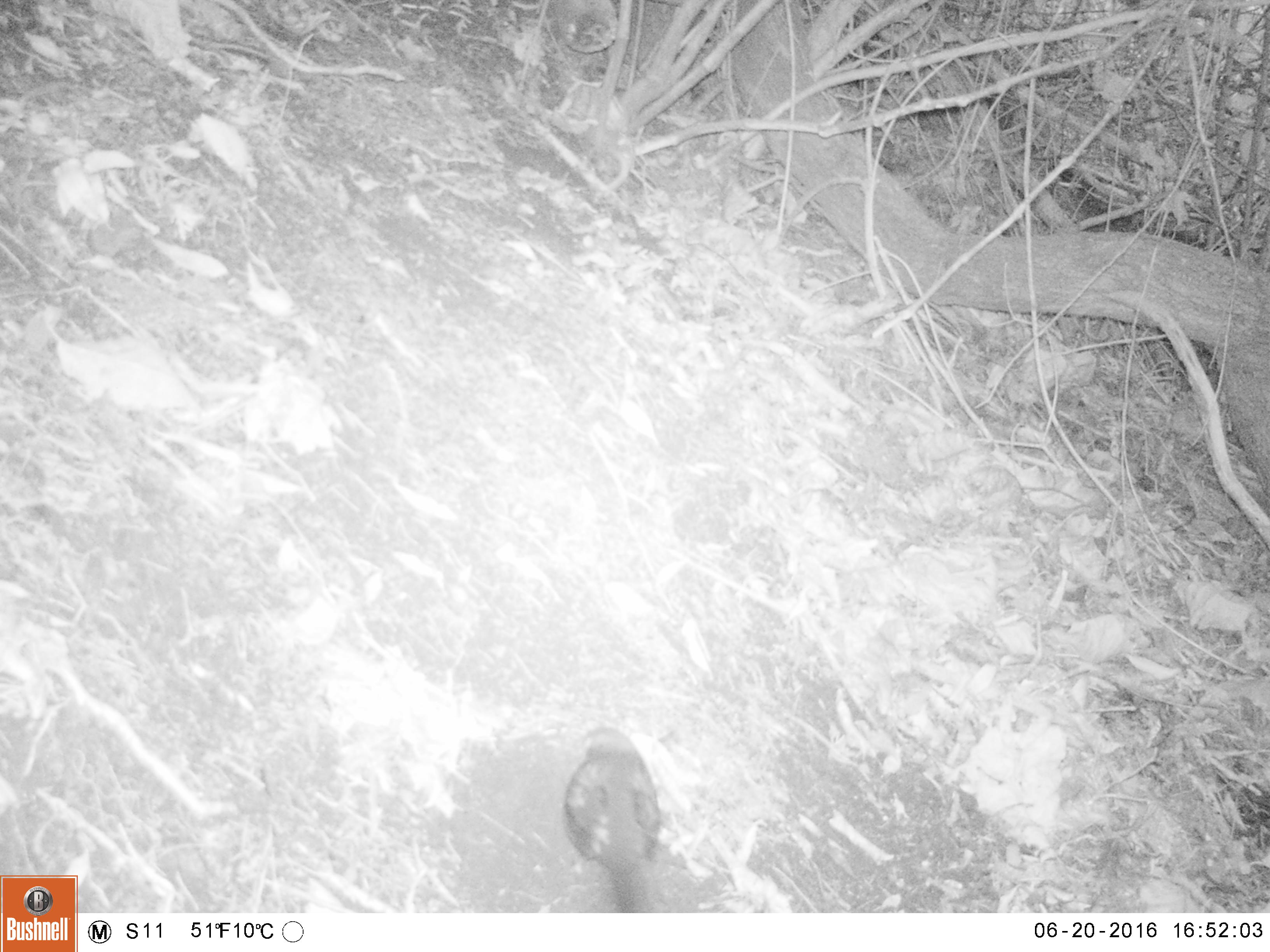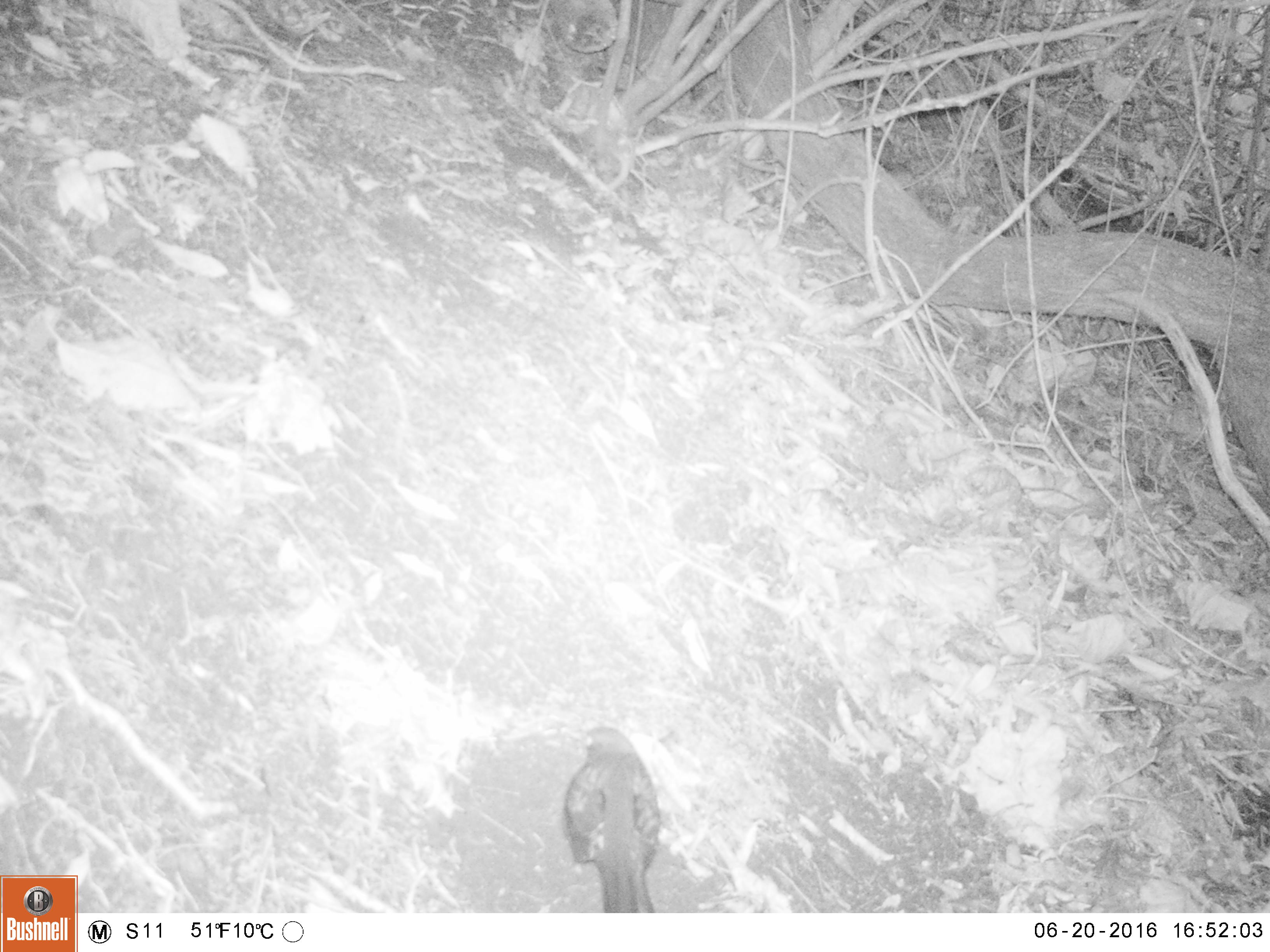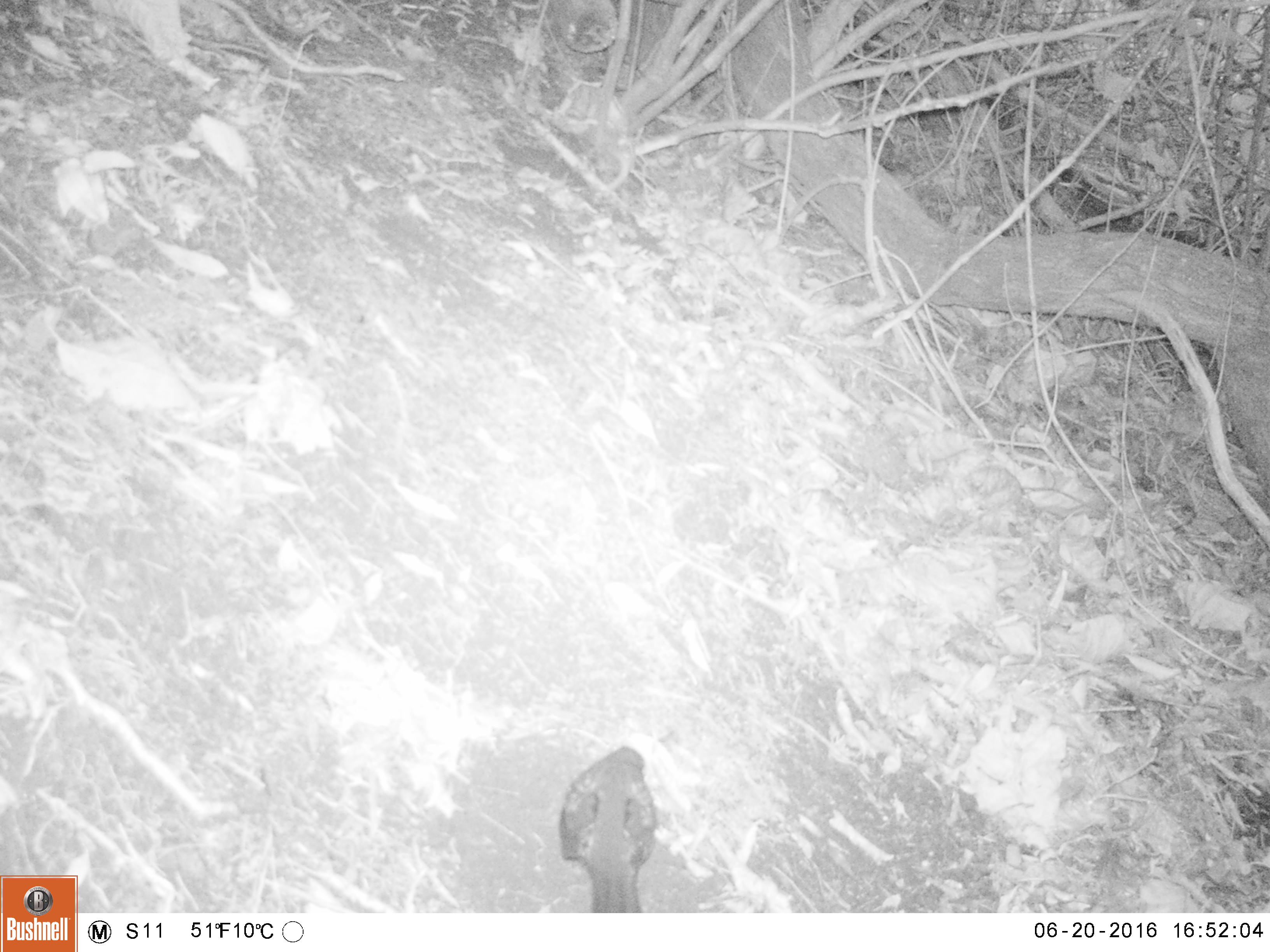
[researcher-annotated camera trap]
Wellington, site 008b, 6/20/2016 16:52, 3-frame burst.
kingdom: Animalia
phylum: Chordata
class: Aves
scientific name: Aves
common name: bird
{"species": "bird (Aves)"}